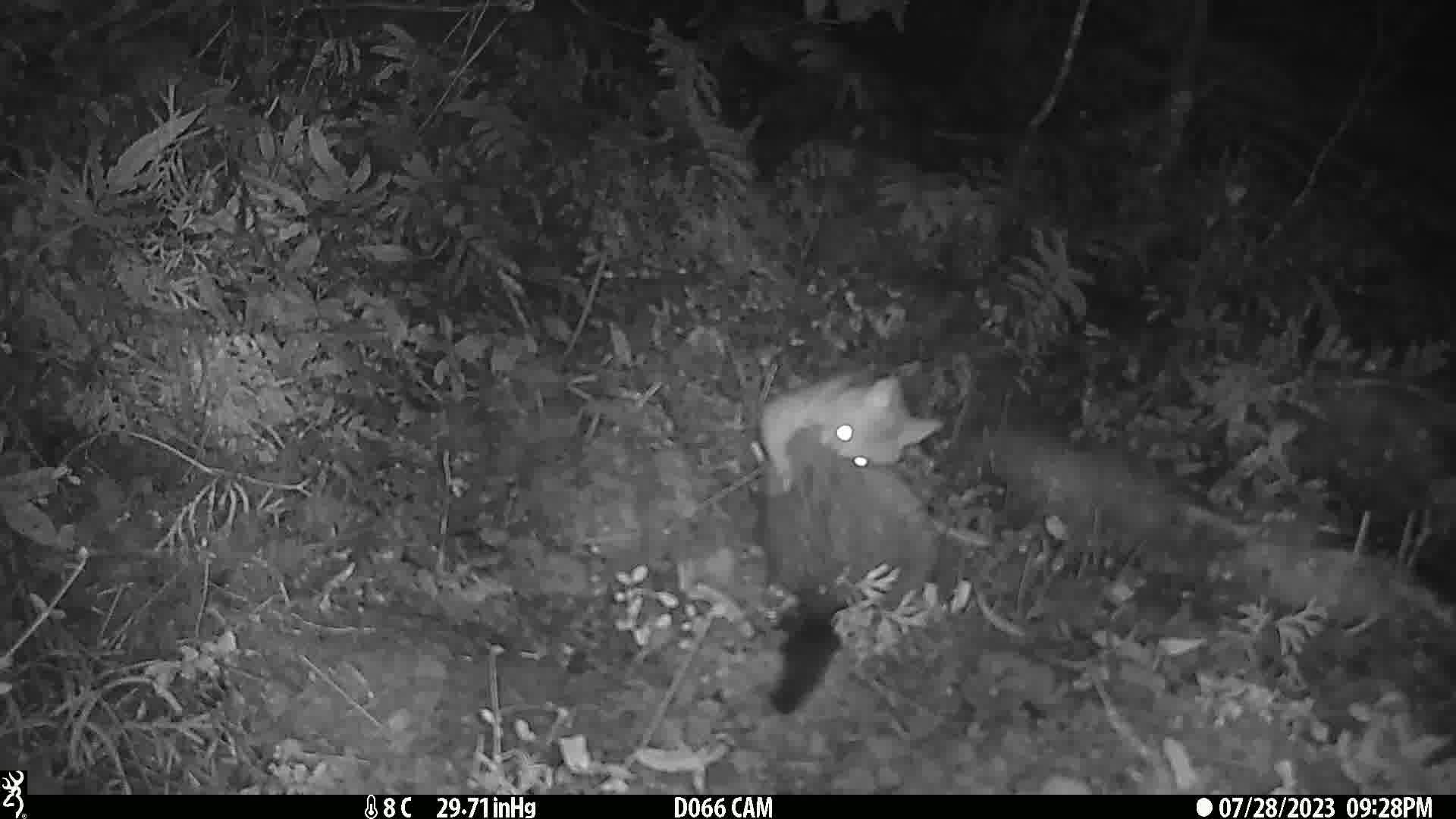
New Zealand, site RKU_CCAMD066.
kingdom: Animalia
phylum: Chordata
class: Mammalia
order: Diprotodontia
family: Phalangeridae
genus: Trichosurus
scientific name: Trichosurus vulpecula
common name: common brushtail possum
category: possum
Possum (common brushtail possum) (Trichosurus vulpecula).